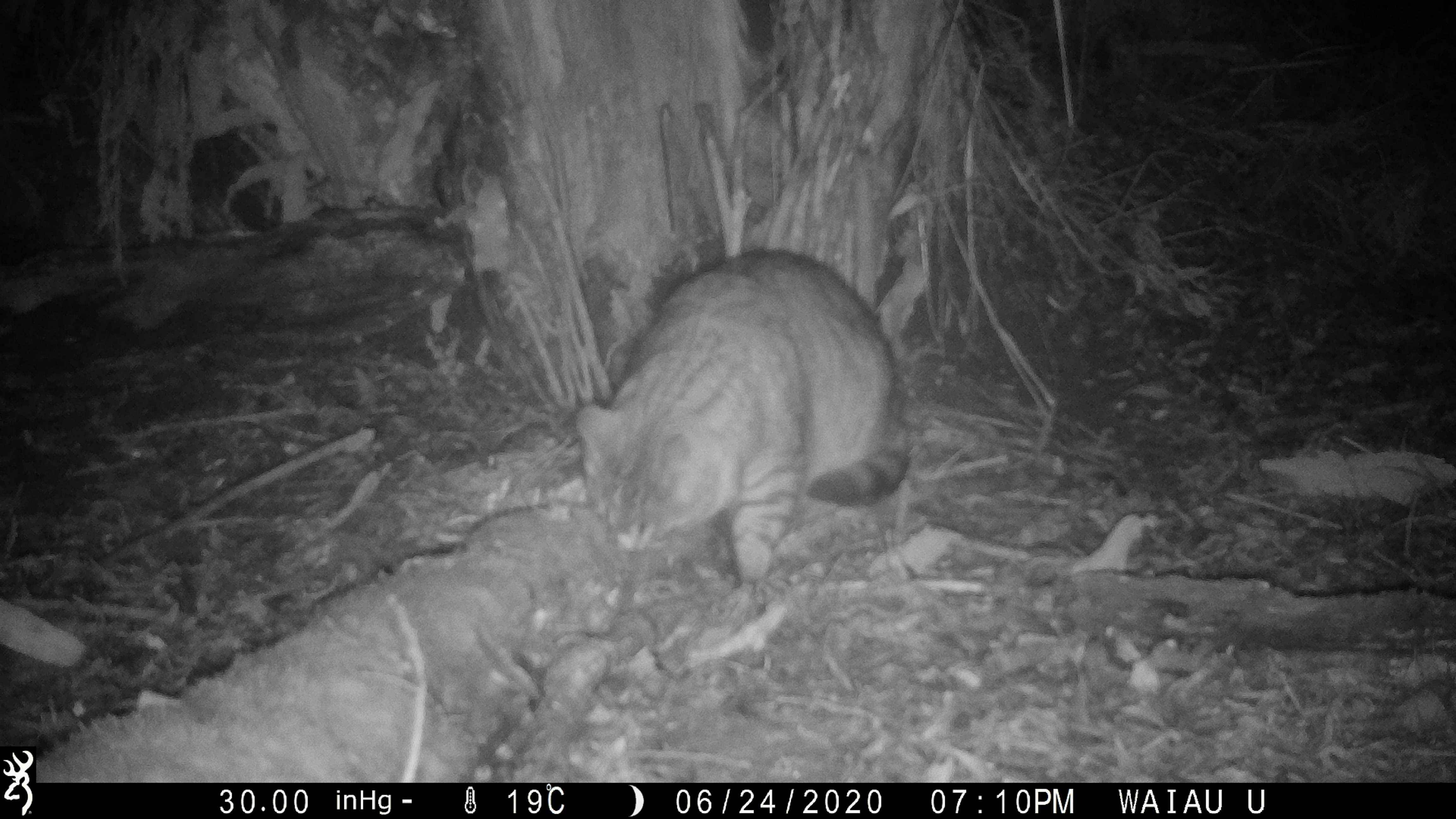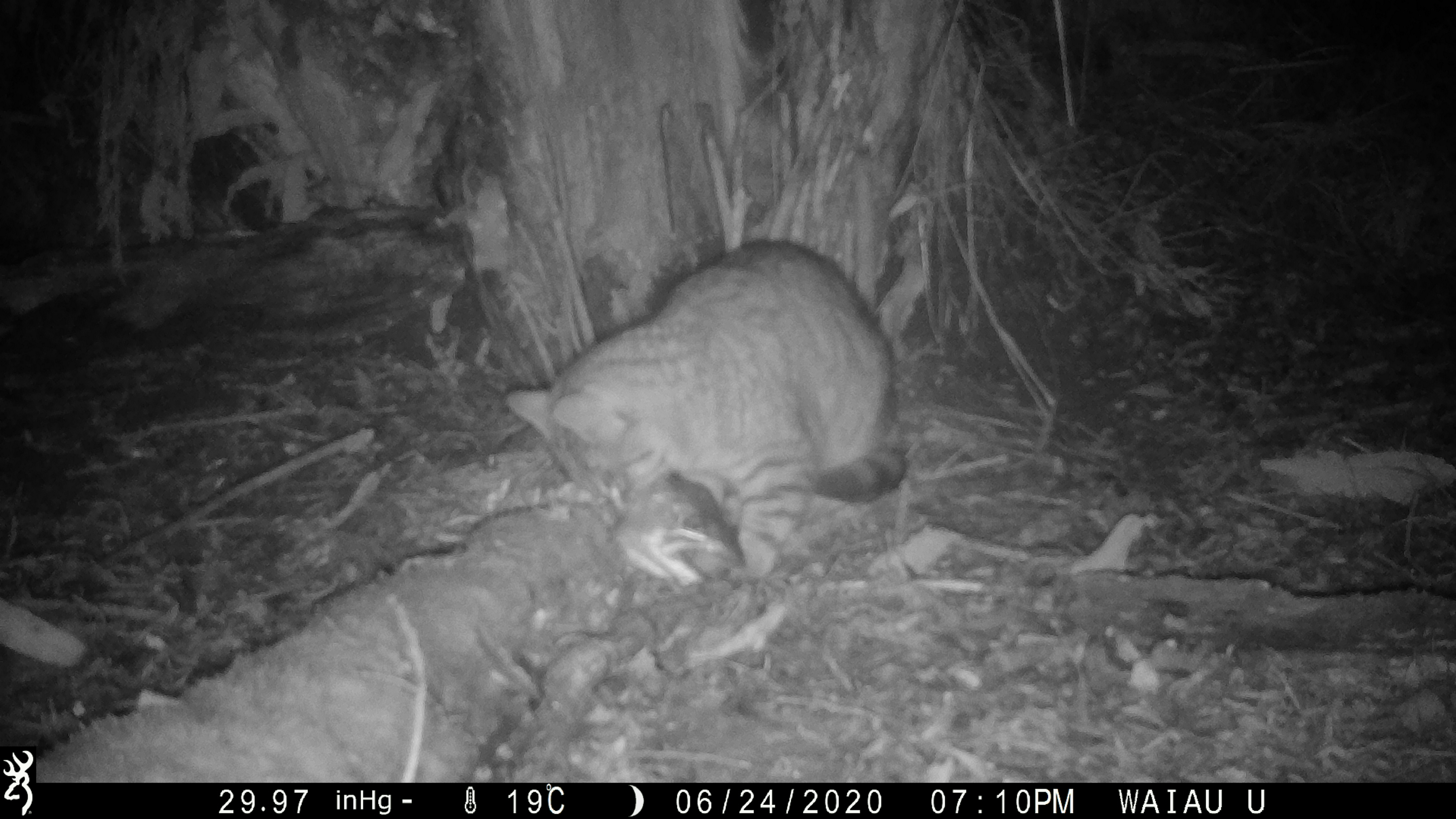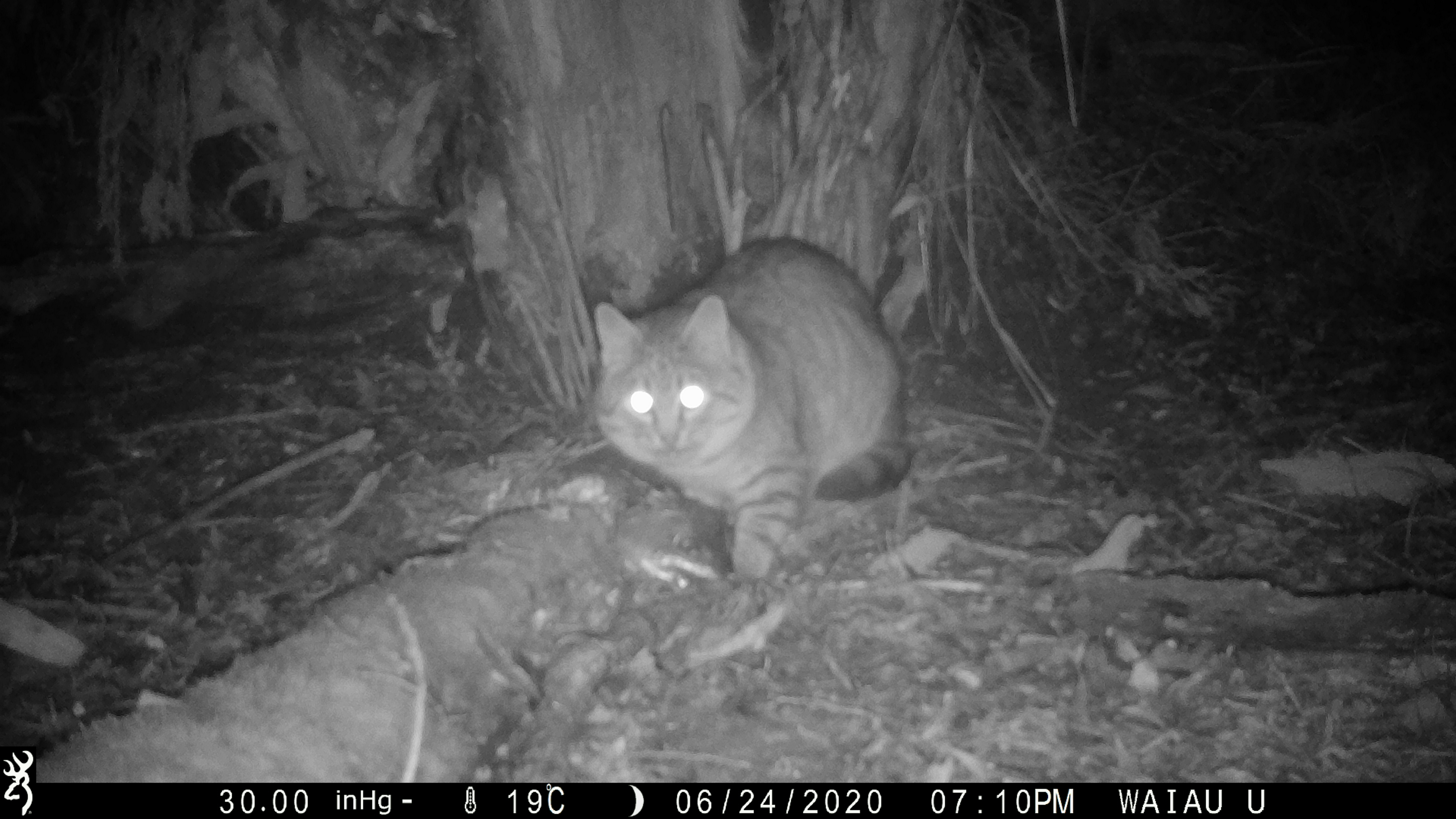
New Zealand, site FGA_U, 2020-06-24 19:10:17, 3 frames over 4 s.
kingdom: Animalia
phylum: Chordata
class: Mammalia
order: Carnivora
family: Felidae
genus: Felis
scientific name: Felis catus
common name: domestic cat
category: cat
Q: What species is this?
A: Cat (domestic cat) (Felis catus).